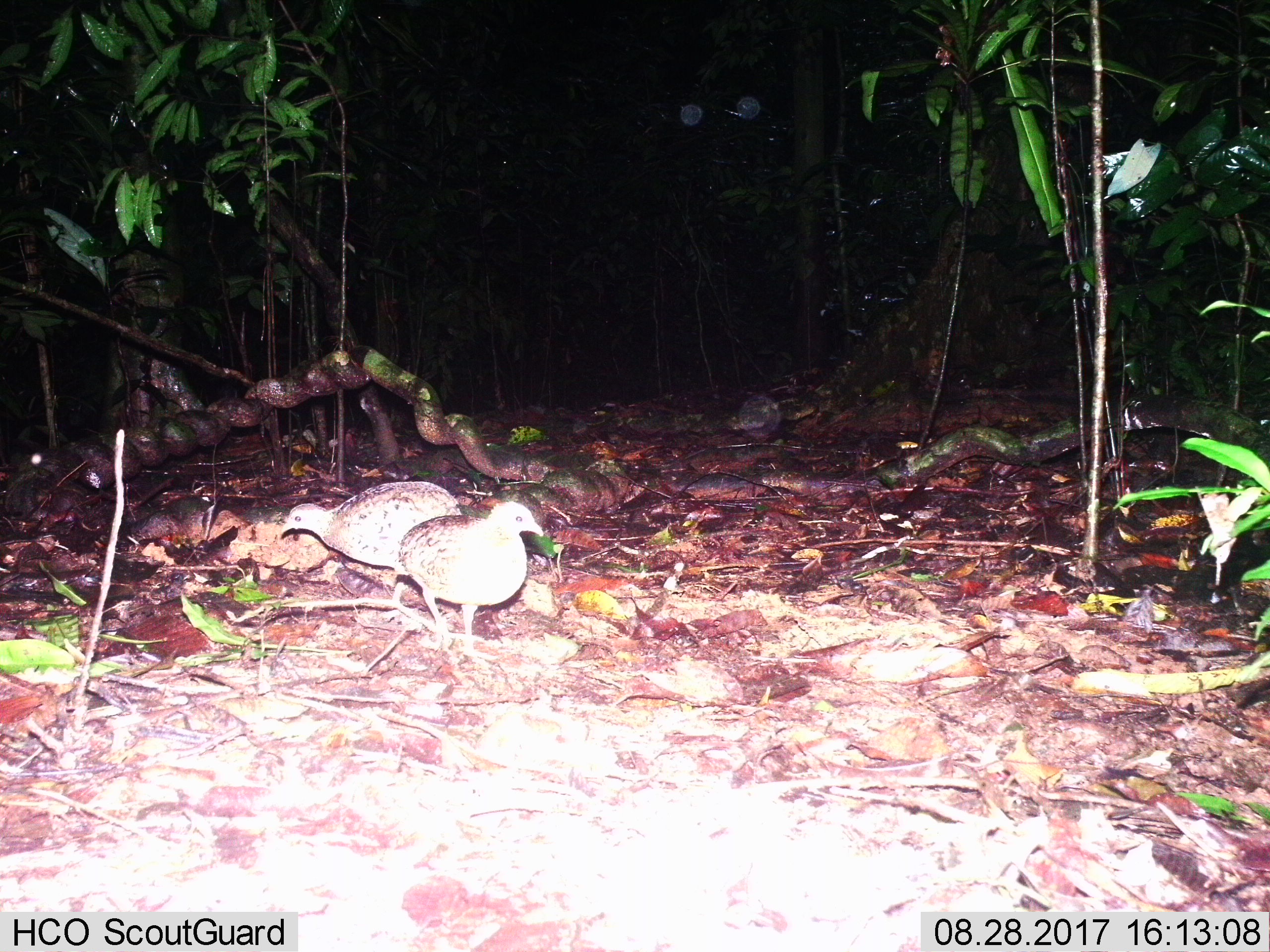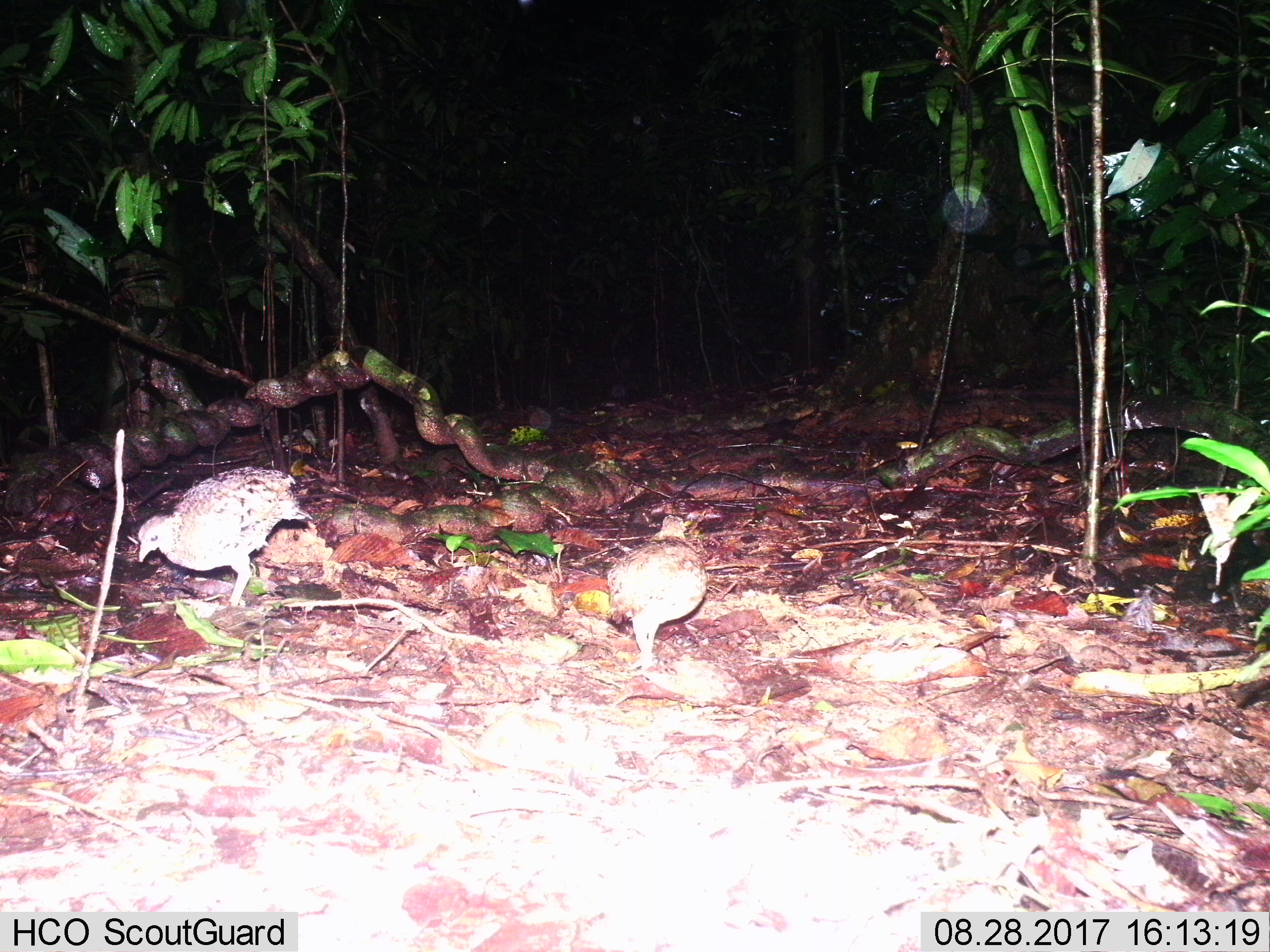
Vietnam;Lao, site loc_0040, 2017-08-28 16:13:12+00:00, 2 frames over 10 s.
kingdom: Animalia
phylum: Chordata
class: Aves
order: Galliformes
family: Phasianidae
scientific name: Phasianidae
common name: partridge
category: unidentified partridge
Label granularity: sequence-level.